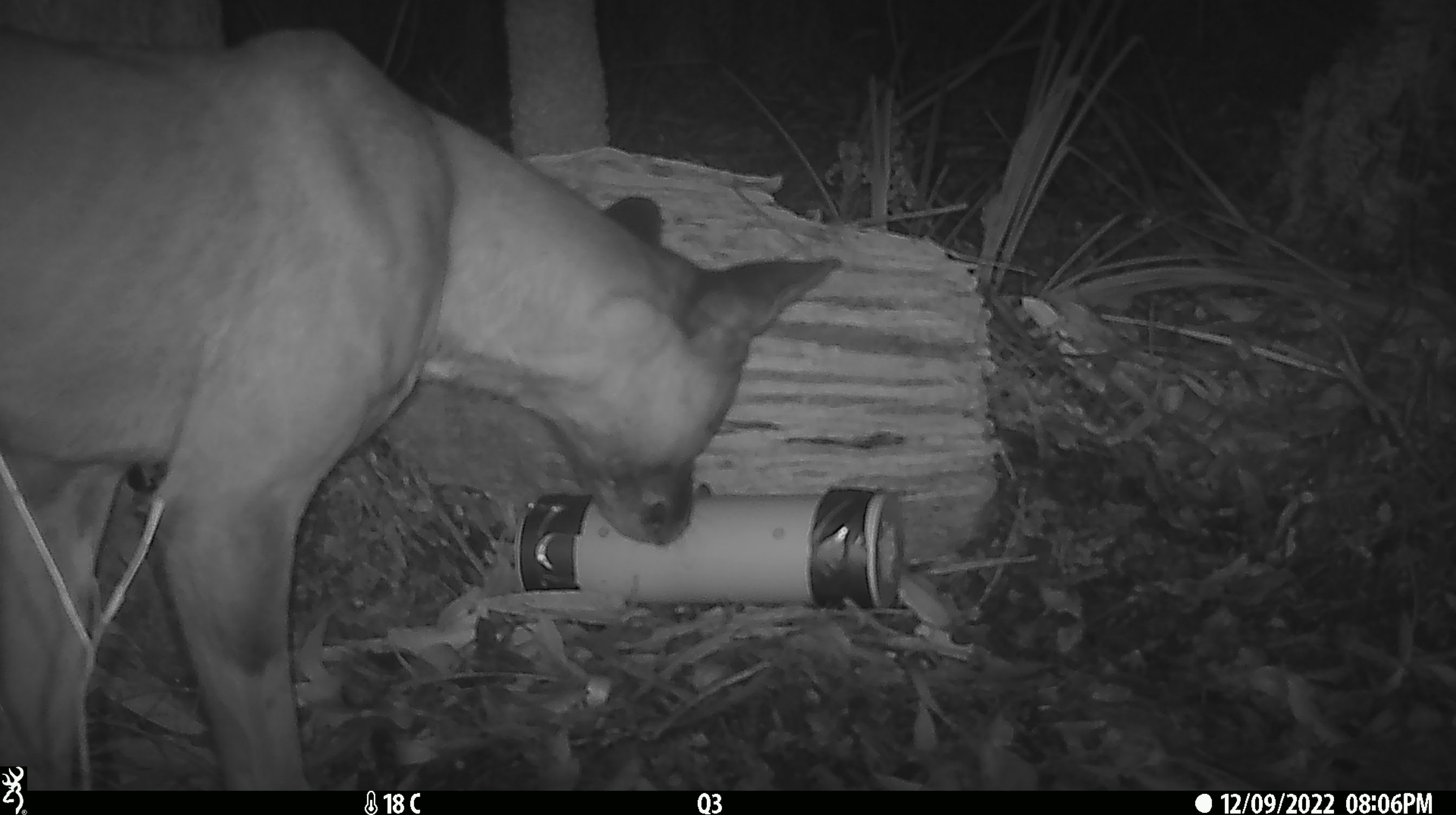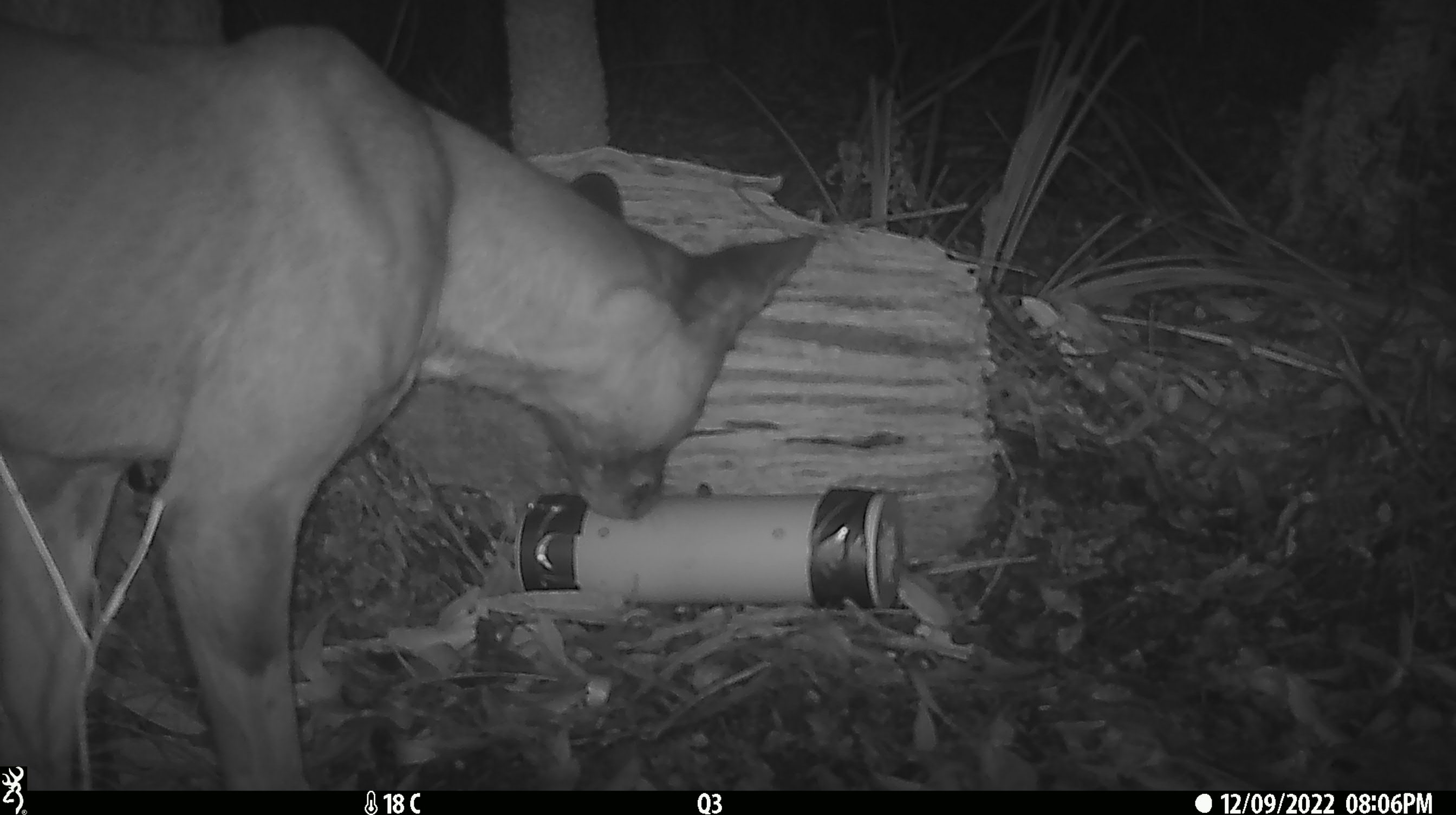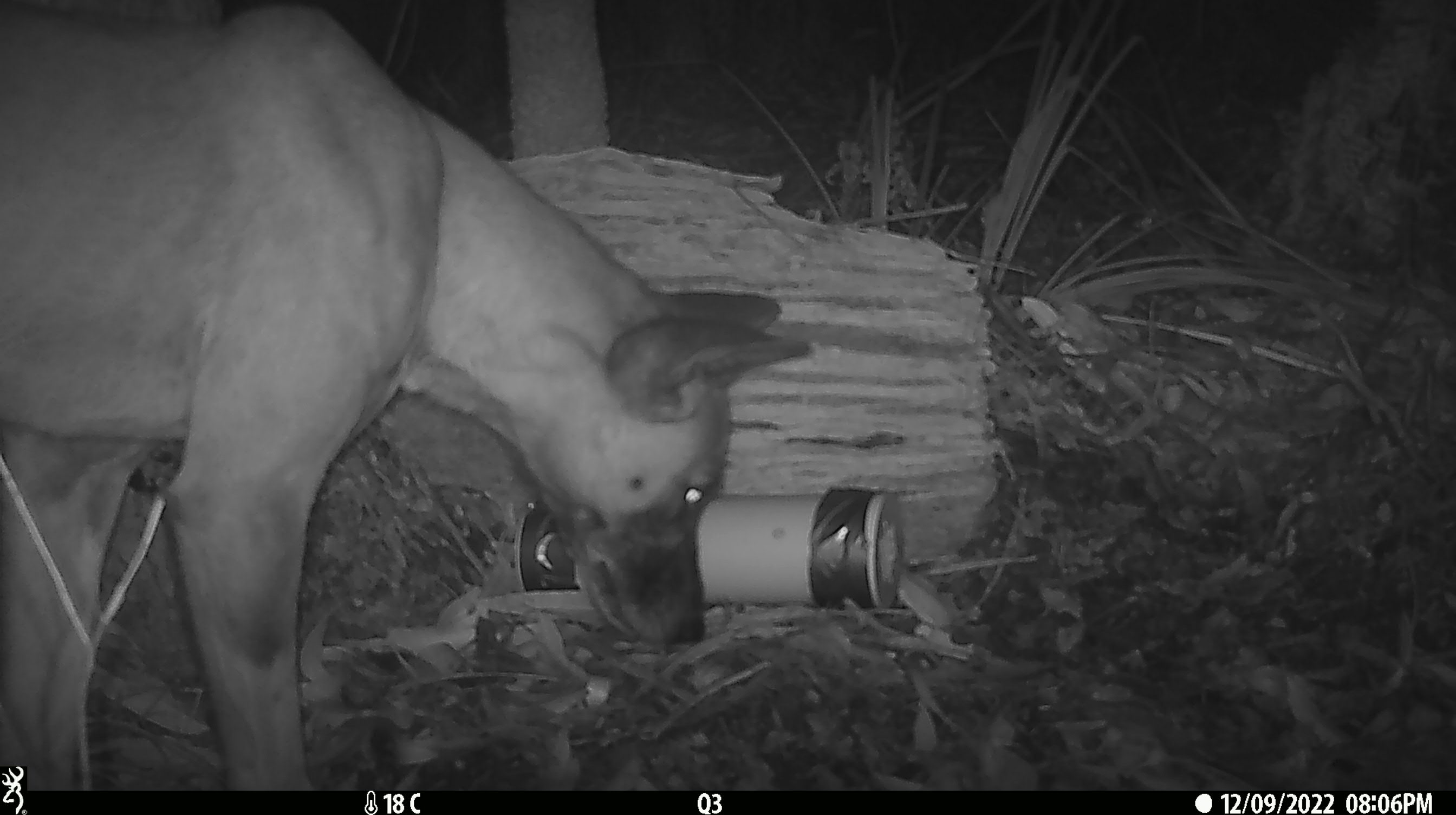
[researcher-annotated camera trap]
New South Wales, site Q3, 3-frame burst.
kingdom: Animalia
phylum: Chordata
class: Mammalia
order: Carnivora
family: Canidae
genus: Canis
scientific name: Canis familiaris dingo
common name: dingo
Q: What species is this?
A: Dingo (Canis familiaris dingo).